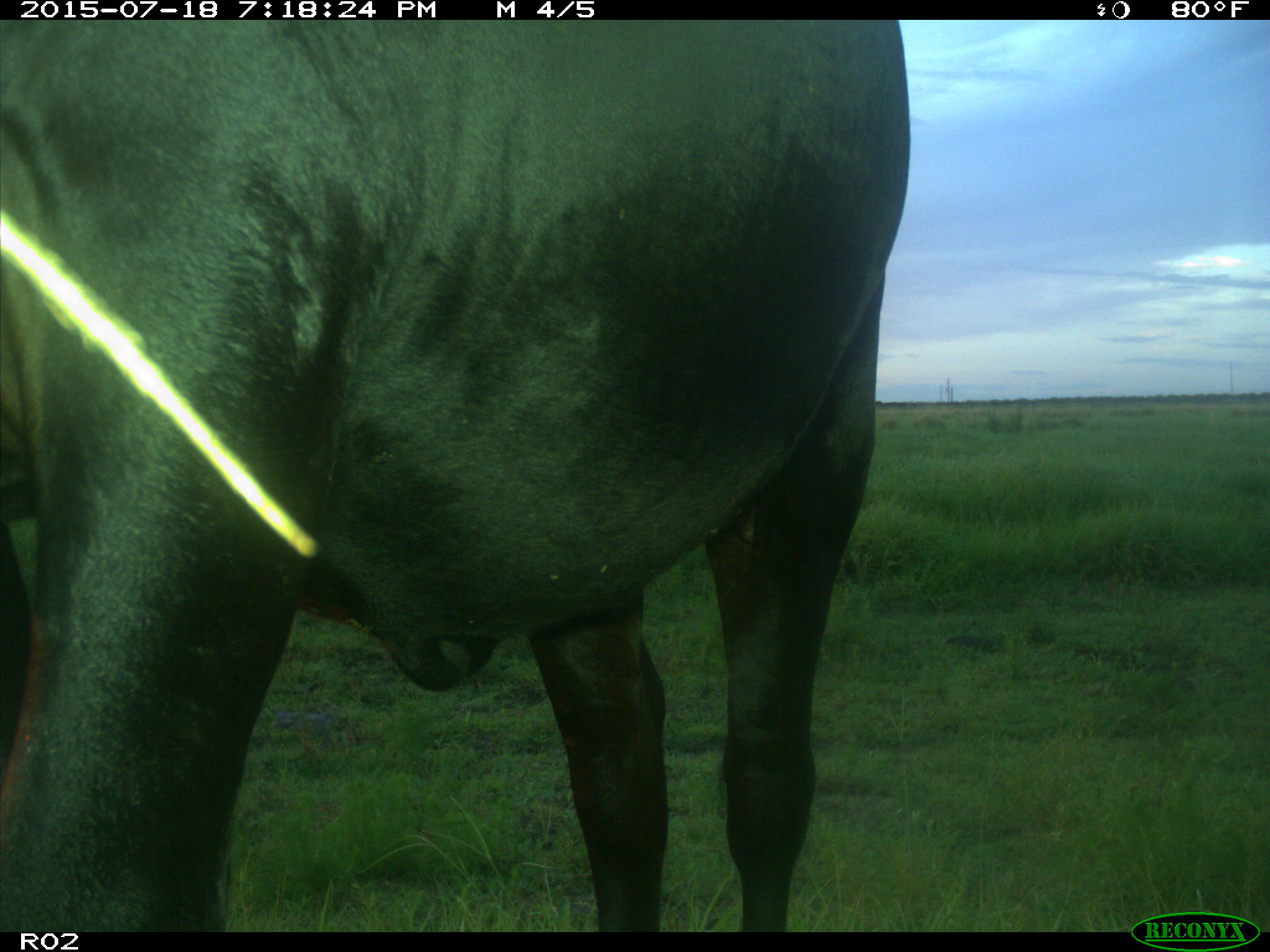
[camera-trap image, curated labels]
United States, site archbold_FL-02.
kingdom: Animalia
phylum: Chordata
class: Mammalia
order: Artiodactyla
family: Bovidae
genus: Bos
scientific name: Bos taurus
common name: domestic cow